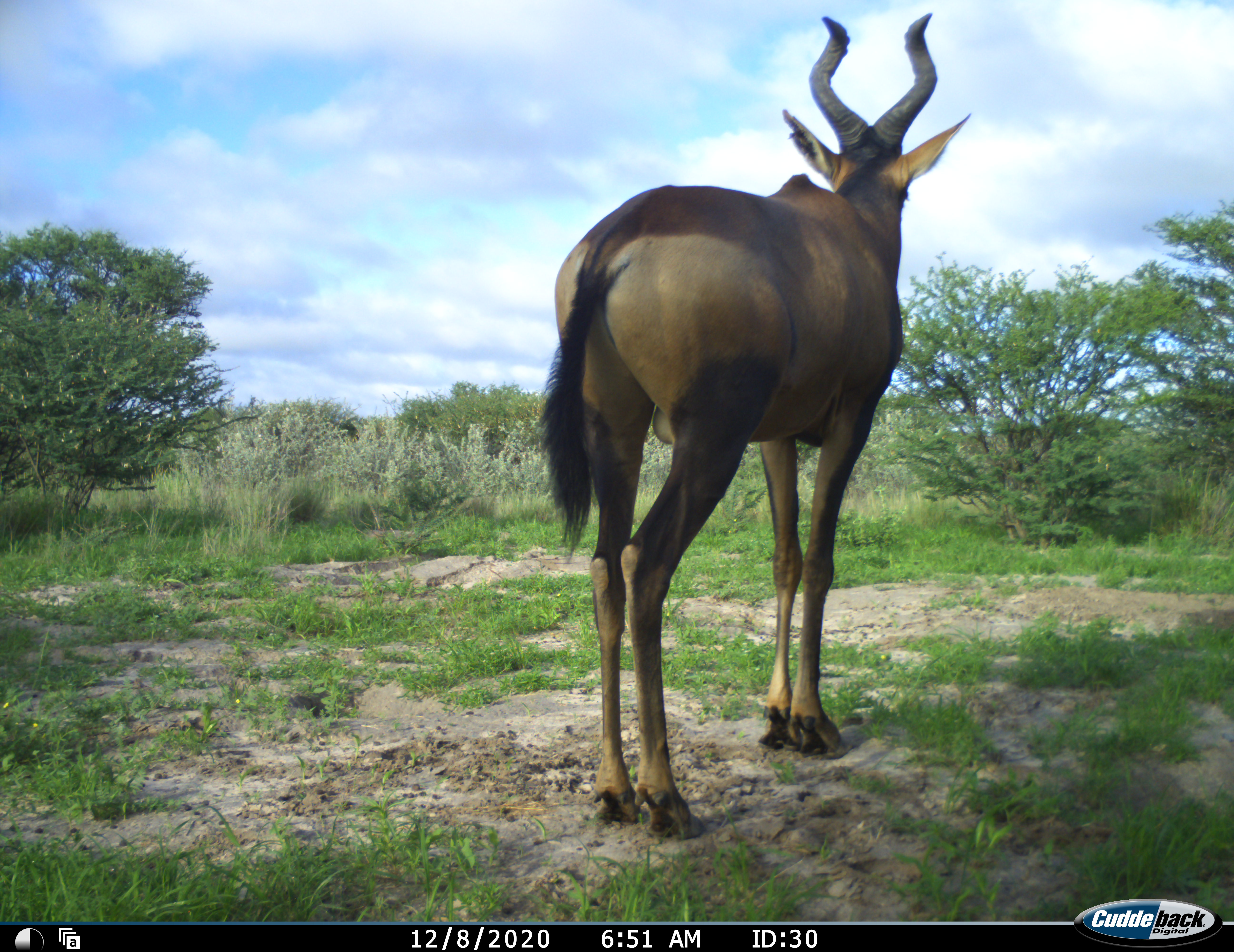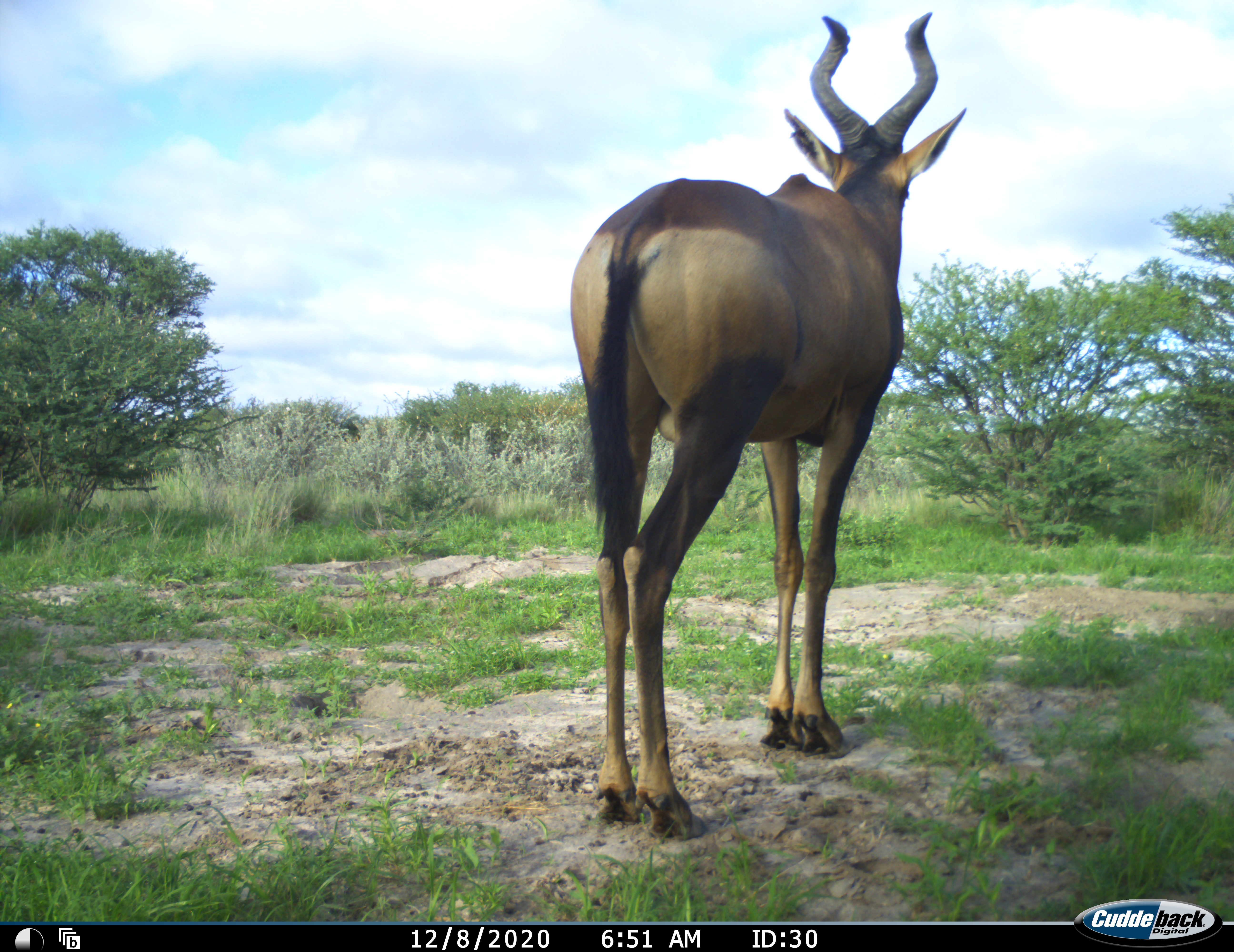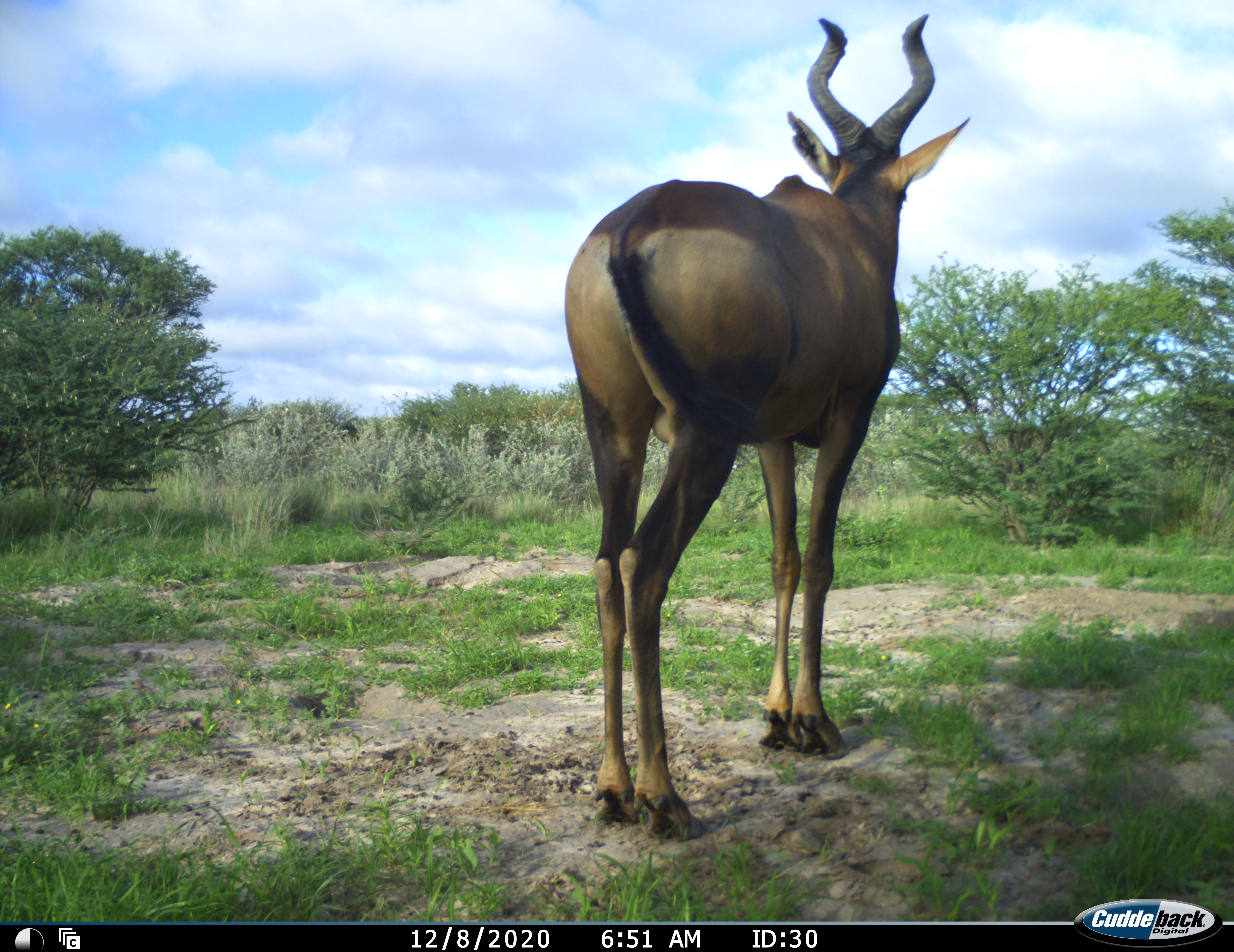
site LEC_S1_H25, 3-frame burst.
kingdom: Animalia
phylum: Chordata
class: Mammalia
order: Artiodactyla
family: Bovidae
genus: Alcelaphus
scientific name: Alcelaphus buselaphus caama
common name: red hartebeest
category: hartebeestred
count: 1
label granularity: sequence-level